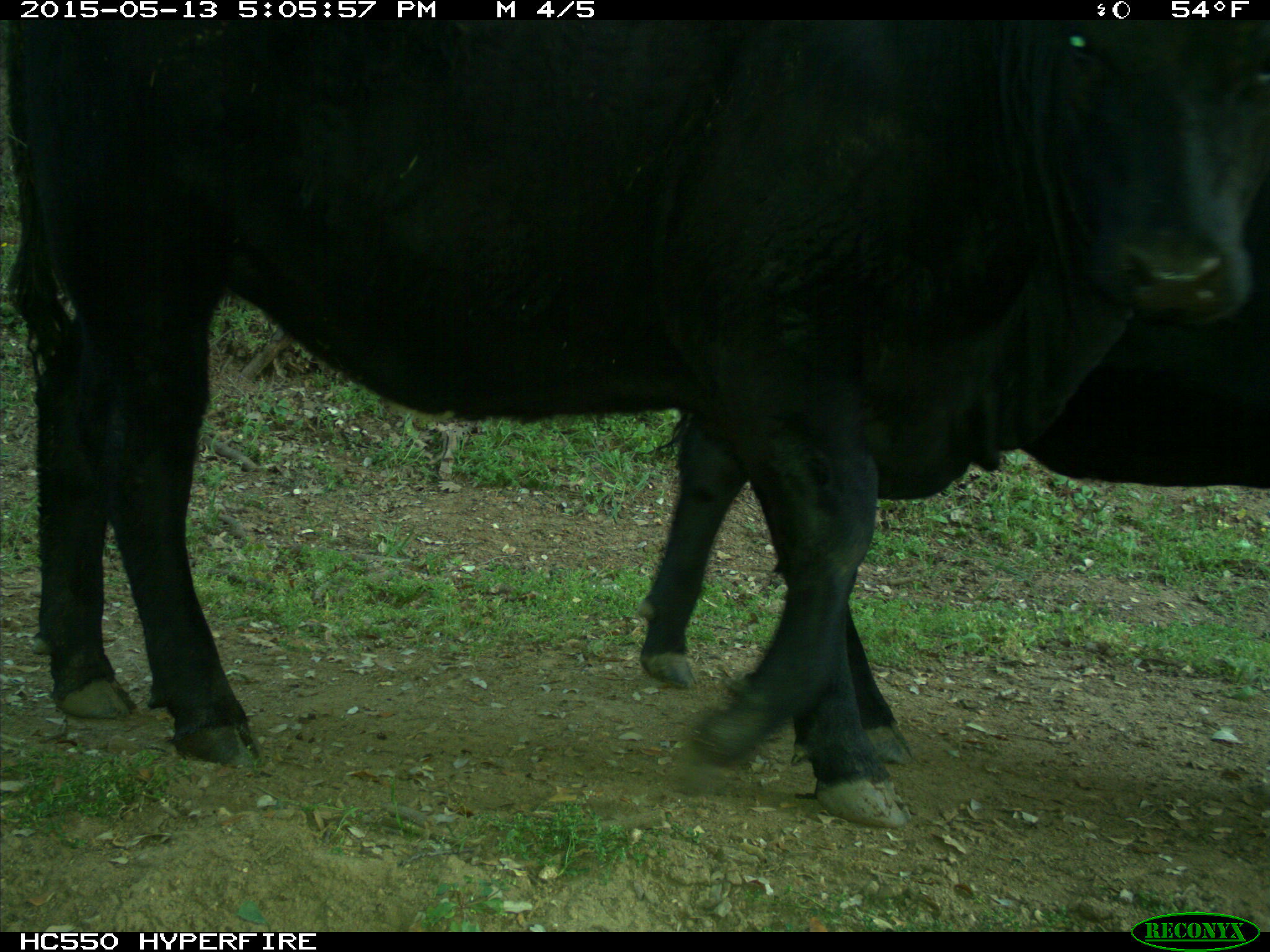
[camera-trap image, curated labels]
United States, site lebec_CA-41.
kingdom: Animalia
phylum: Chordata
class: Mammalia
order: Artiodactyla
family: Bovidae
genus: Bos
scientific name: Bos taurus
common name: domestic cow